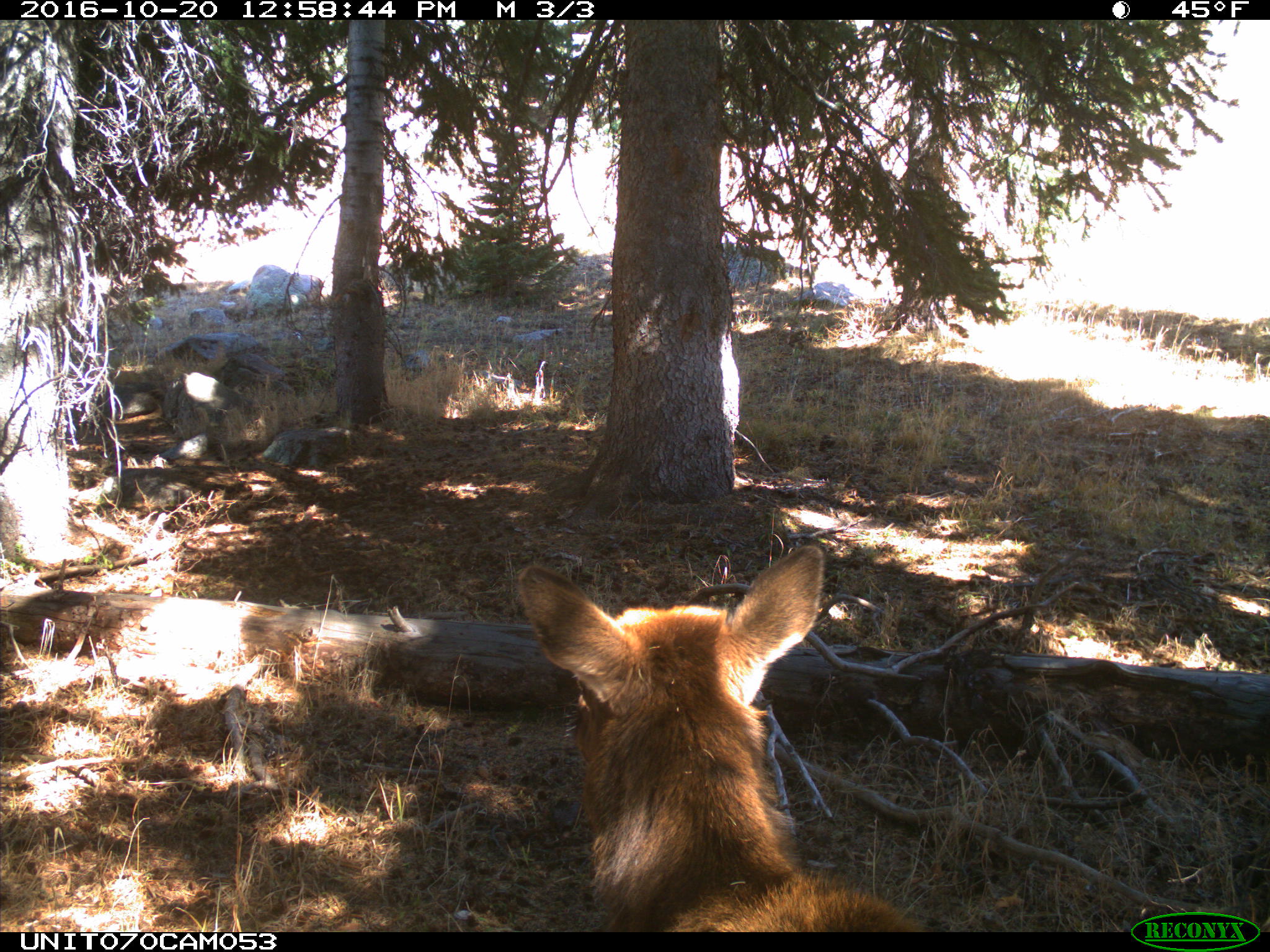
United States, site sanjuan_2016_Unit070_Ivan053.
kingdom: Animalia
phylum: Chordata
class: Mammalia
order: Artiodactyla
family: Cervidae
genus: Cervus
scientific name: Cervus elaphus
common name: red deer